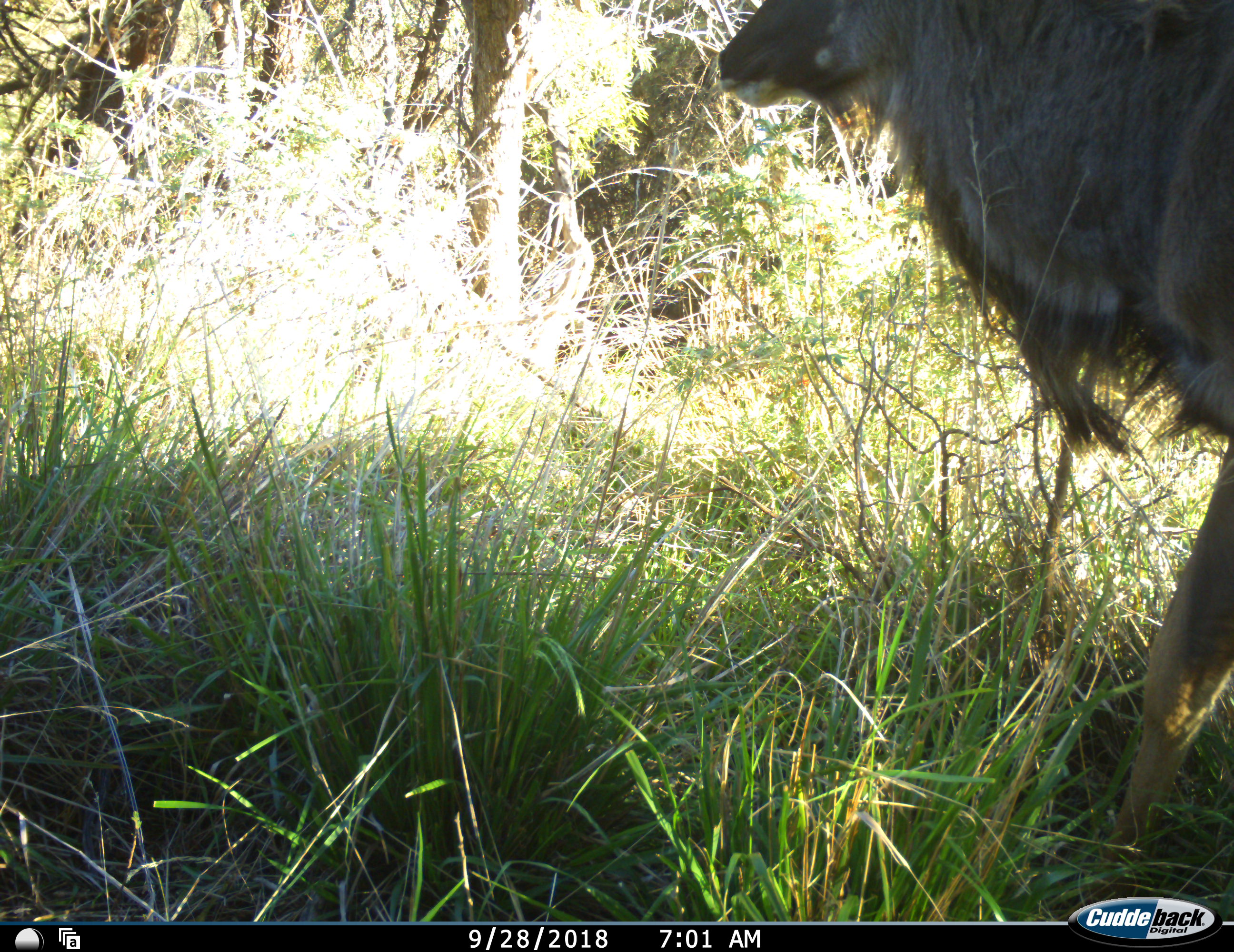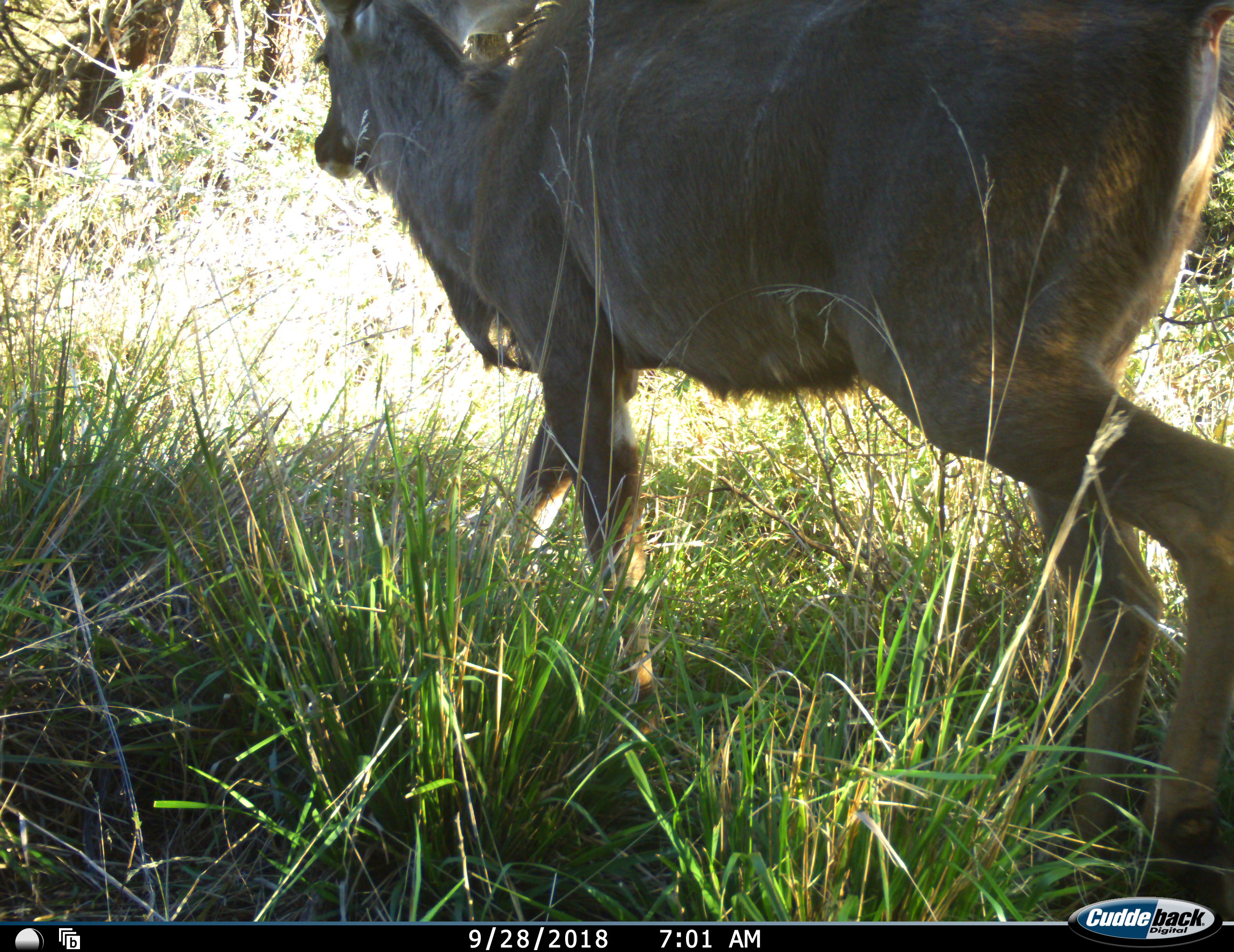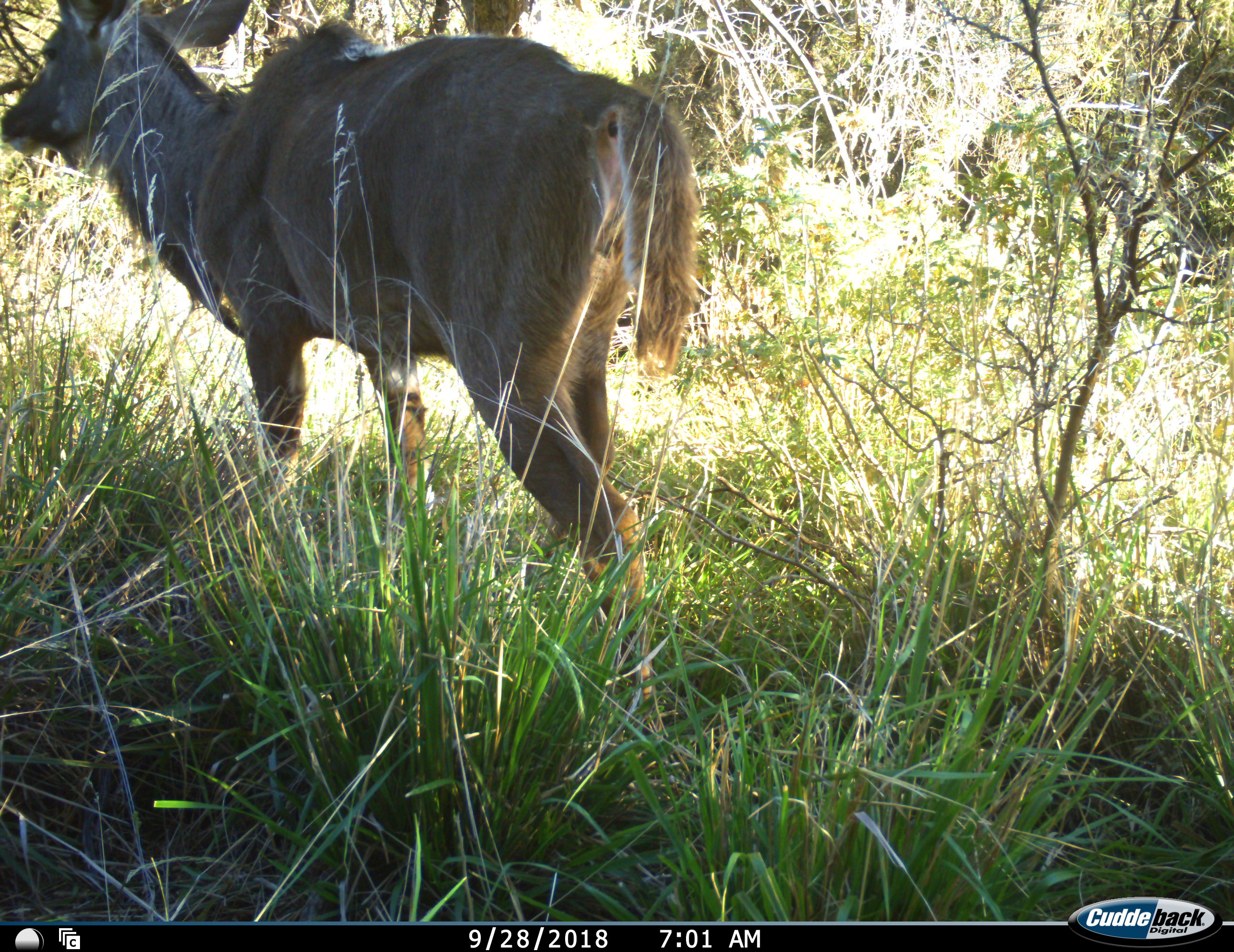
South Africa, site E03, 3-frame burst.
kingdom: Animalia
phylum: Chordata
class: Mammalia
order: Artiodactyla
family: Bovidae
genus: Tragelaphus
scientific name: Tragelaphus strepsiceros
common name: greater kudu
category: kudu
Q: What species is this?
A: Kudu (greater kudu) (Tragelaphus strepsiceros).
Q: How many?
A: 1.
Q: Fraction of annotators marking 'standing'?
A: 0%.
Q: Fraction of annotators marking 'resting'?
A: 0%.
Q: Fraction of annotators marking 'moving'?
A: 100%.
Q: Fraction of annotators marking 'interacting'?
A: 0%.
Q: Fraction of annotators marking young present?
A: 0%.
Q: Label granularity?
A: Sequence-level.